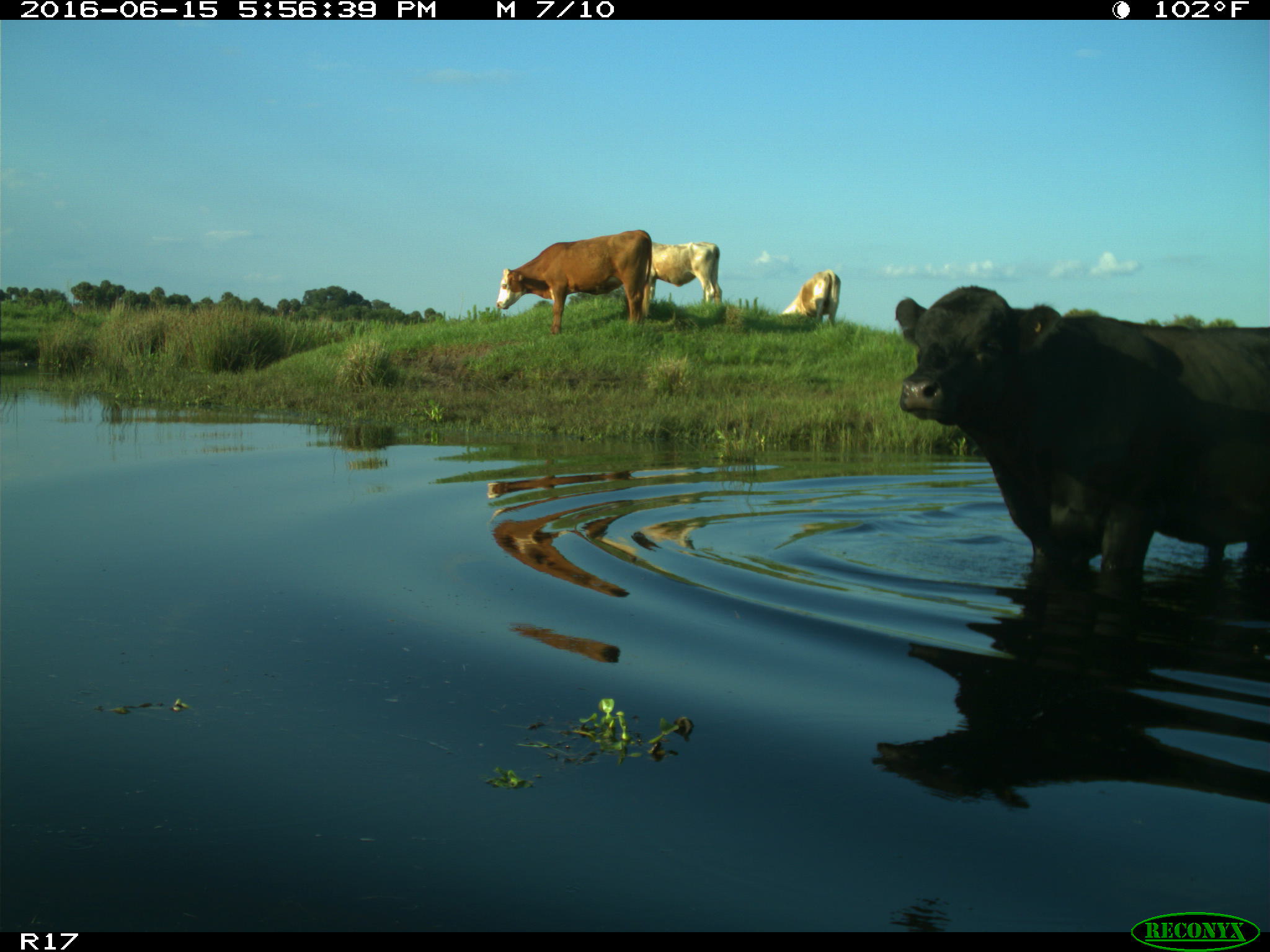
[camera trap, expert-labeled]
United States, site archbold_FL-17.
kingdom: Animalia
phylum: Chordata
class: Mammalia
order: Artiodactyla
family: Bovidae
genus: Bos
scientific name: Bos taurus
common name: domestic cow